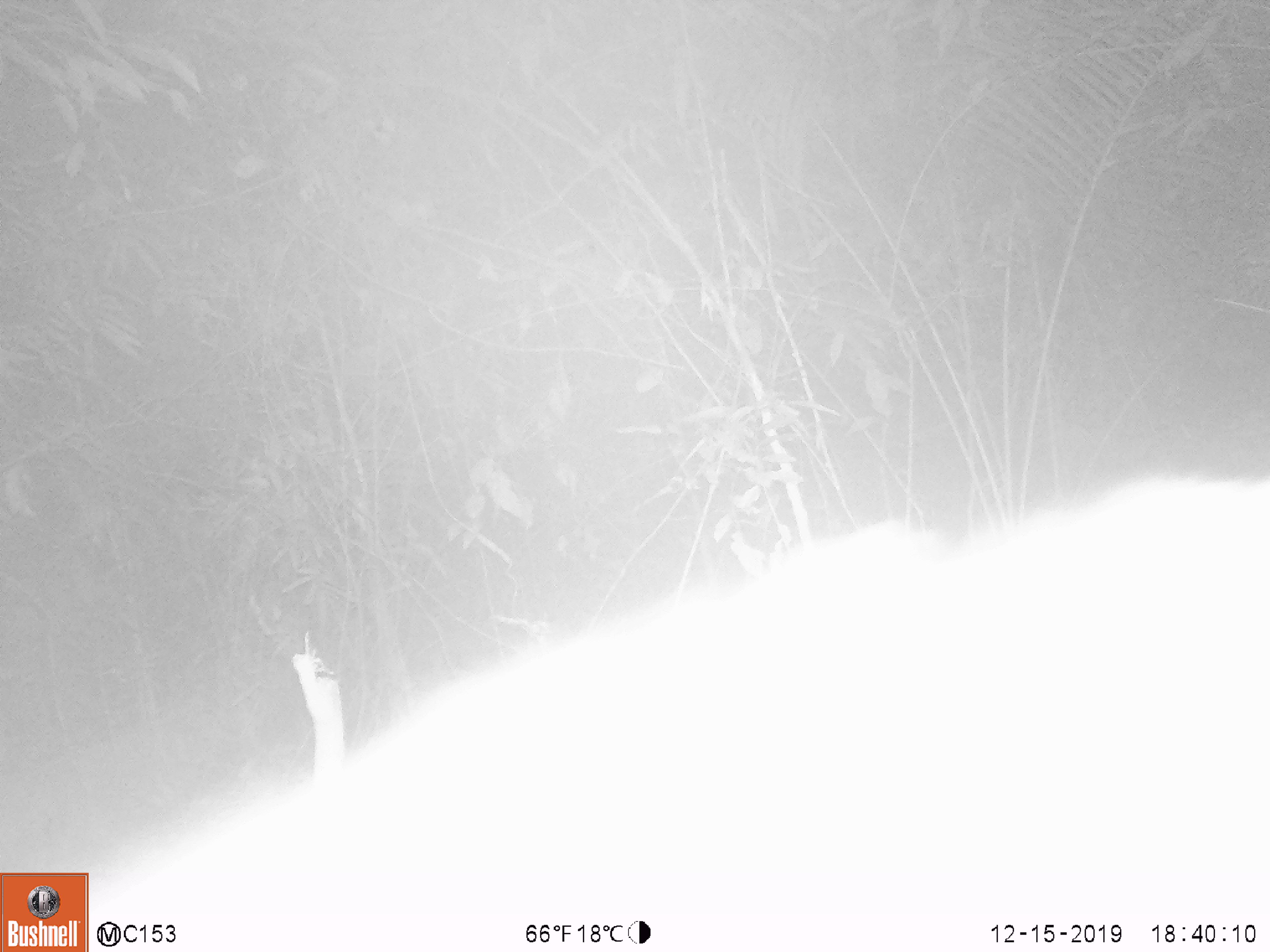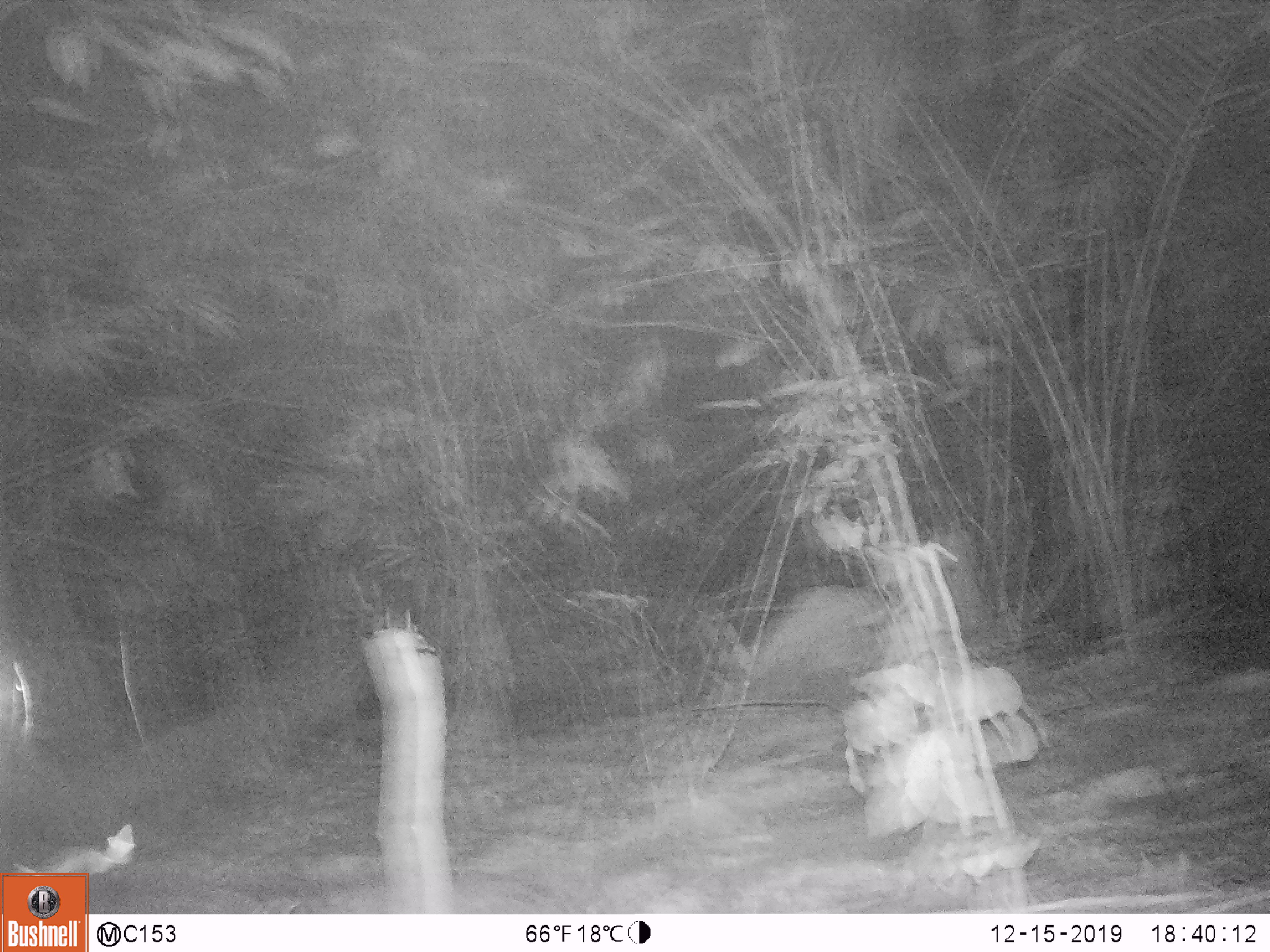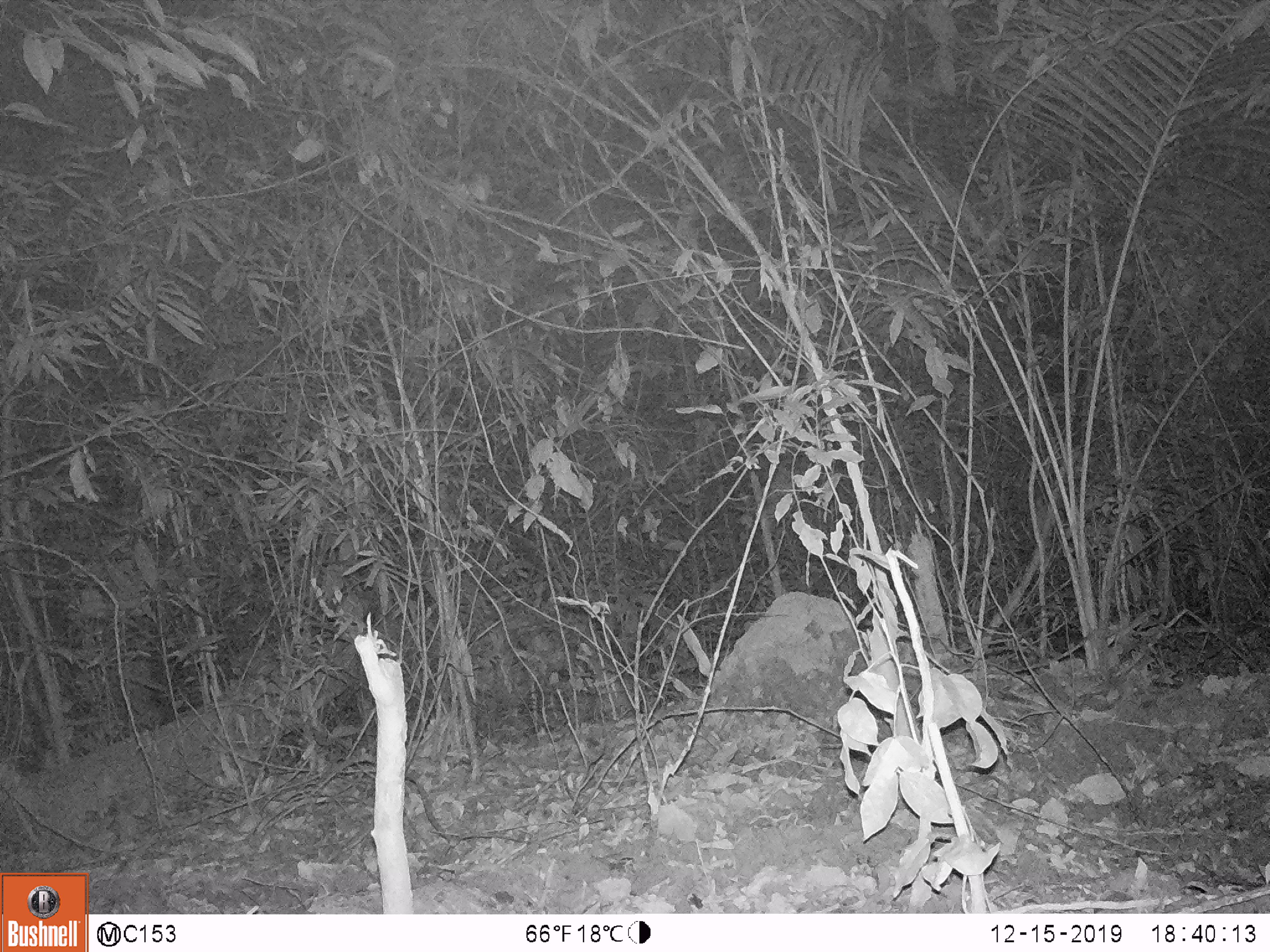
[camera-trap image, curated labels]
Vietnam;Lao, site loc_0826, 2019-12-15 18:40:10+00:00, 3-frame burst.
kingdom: Animalia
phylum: Chordata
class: Mammalia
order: Artiodactyla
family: Suidae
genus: Sus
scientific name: Sus scrofa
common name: eurasian wild pig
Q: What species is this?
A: Eurasian wild pig (Sus scrofa).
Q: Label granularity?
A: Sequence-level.